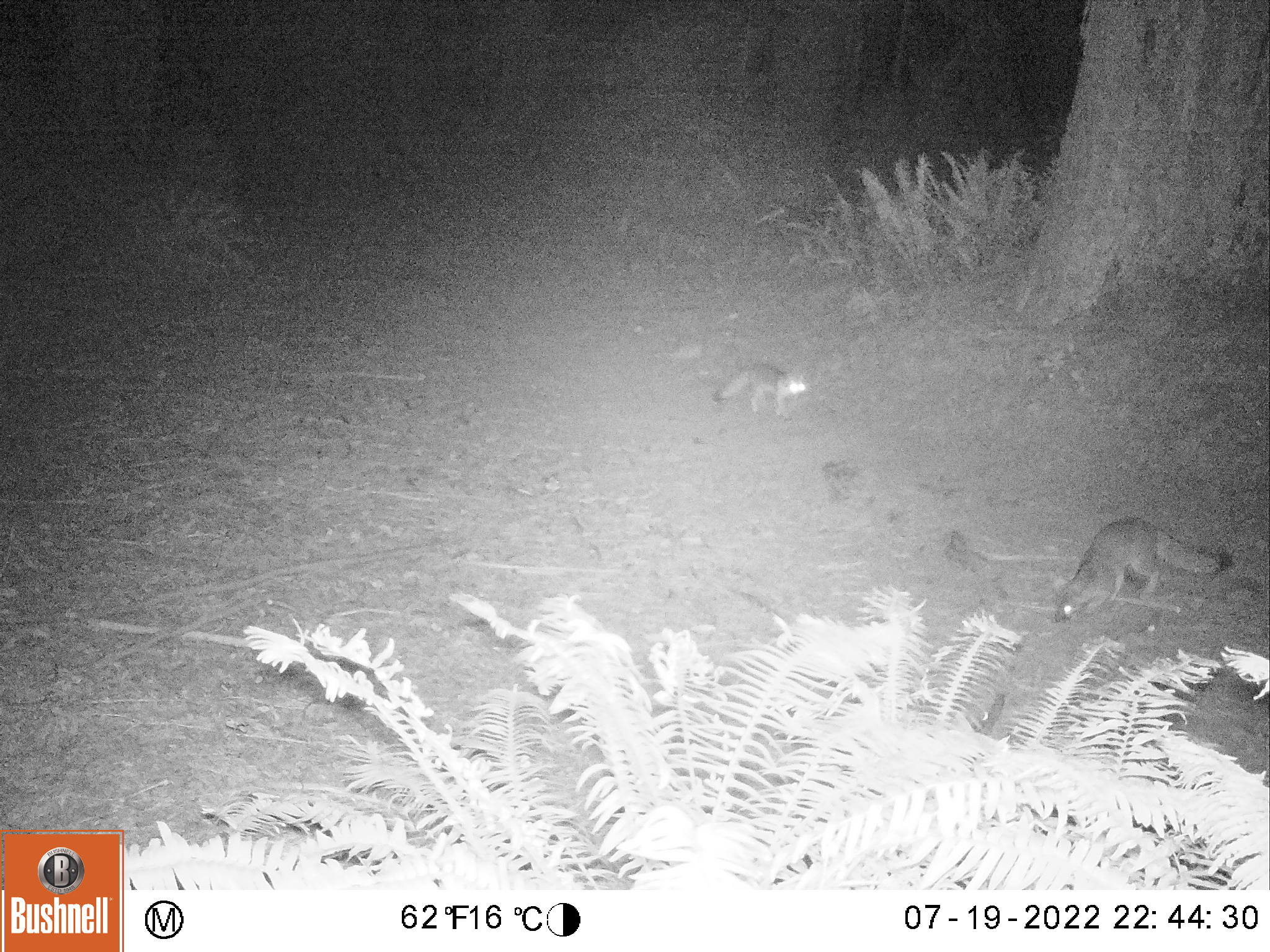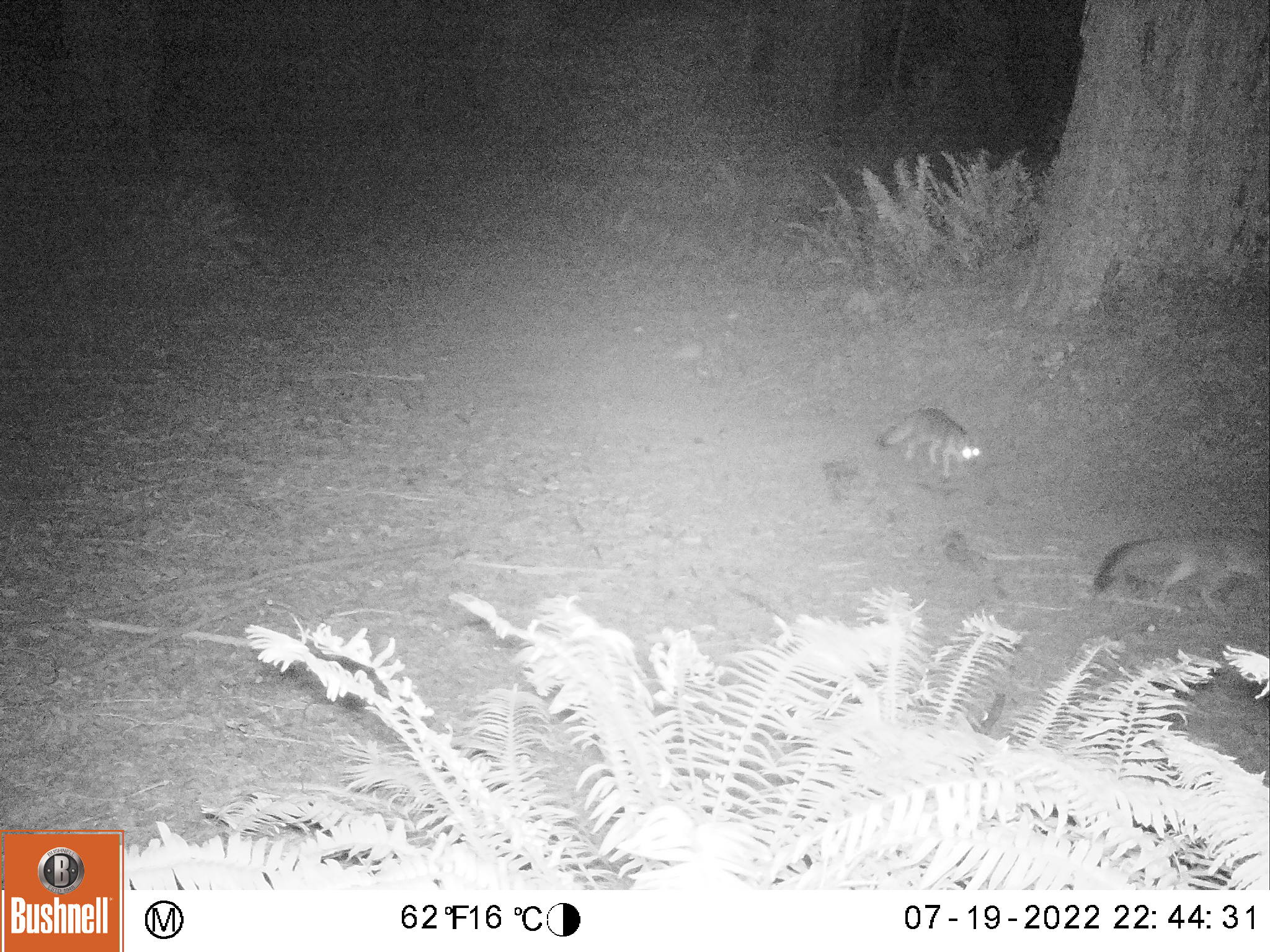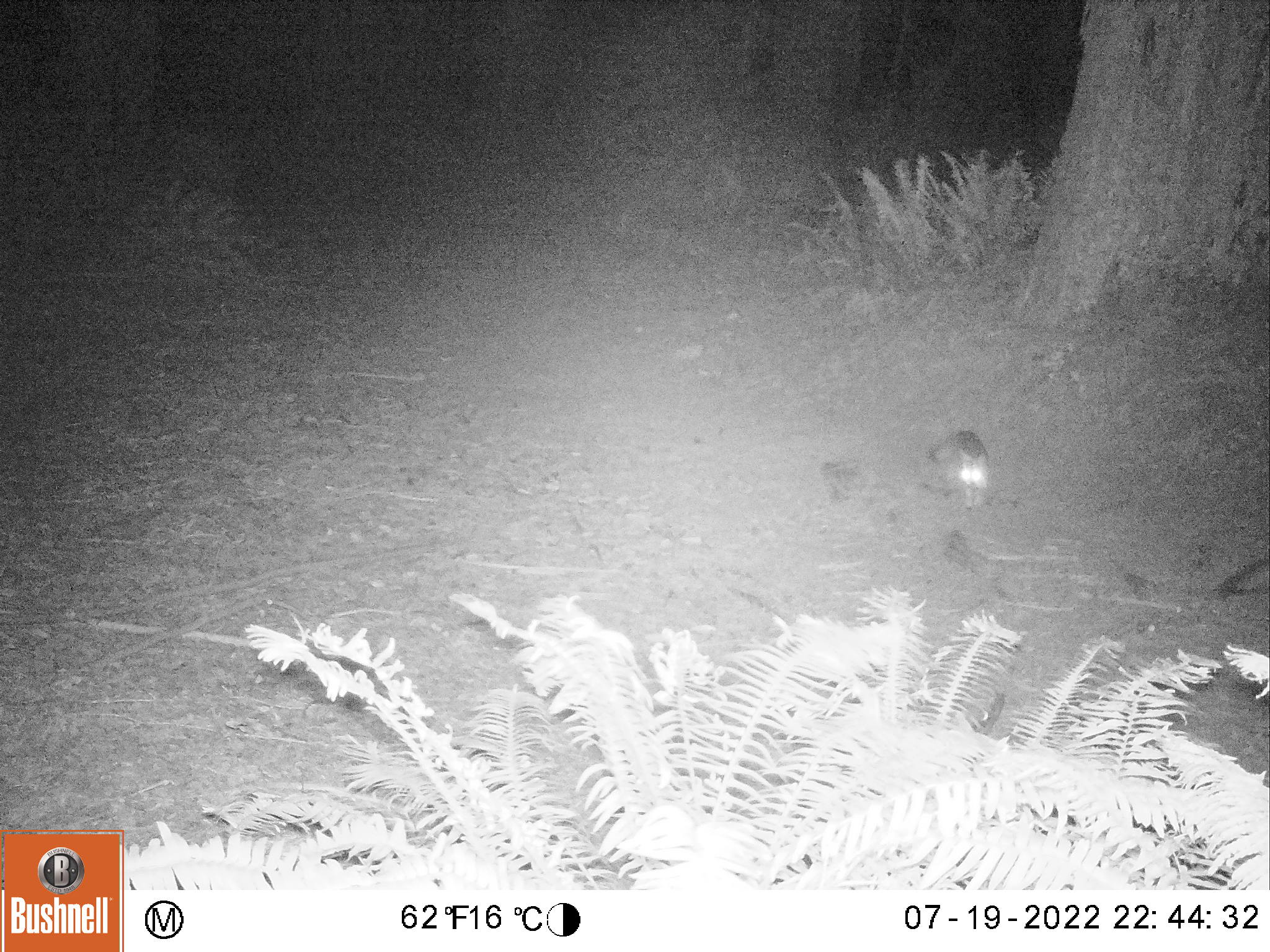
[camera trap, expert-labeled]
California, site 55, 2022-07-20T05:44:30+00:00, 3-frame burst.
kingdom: Animalia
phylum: Chordata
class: Mammalia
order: Carnivora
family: Canidae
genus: Urocyon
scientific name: Urocyon cinereoargenteus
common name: gray fox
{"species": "gray fox (Urocyon cinereoargenteus)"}